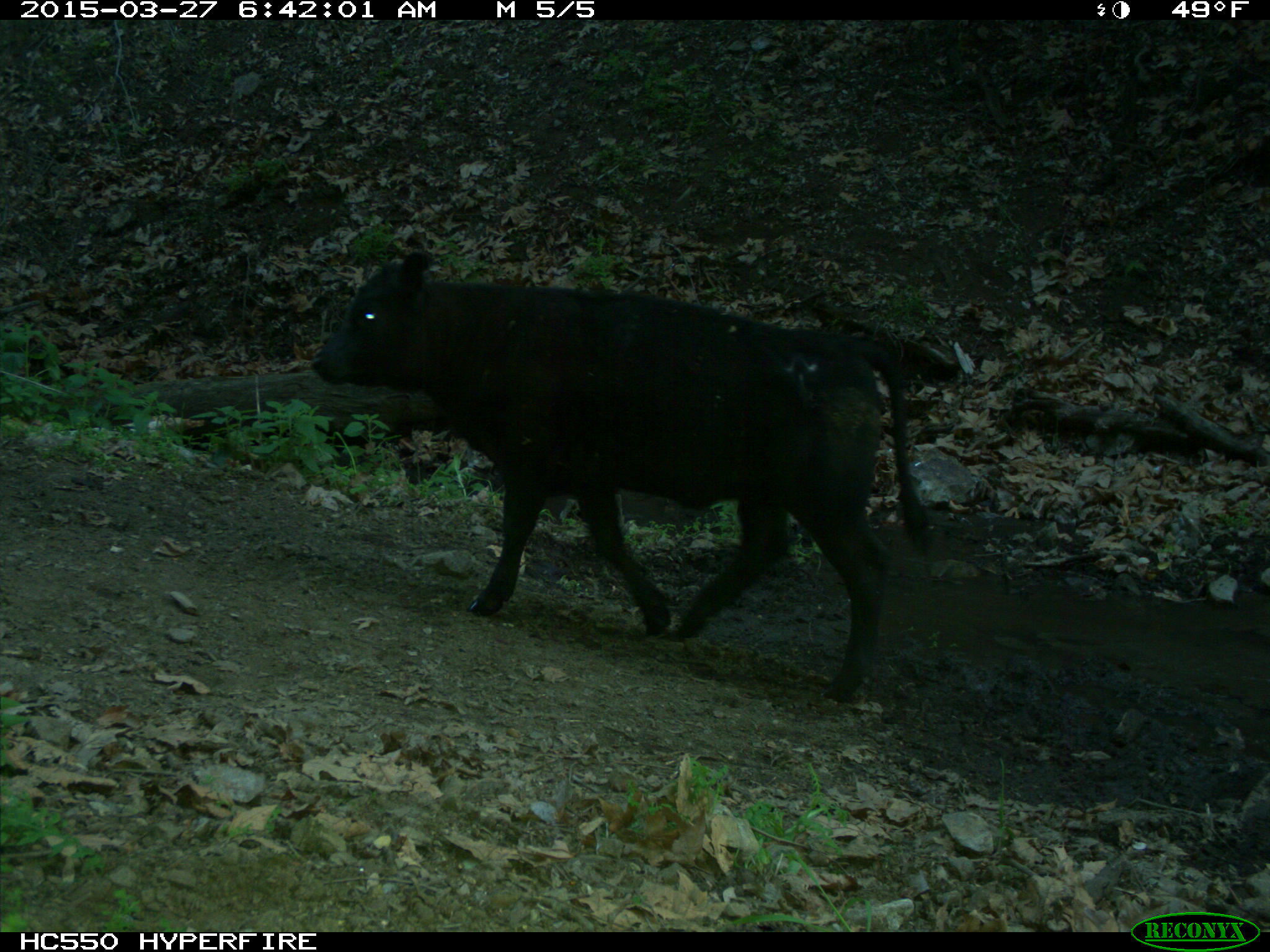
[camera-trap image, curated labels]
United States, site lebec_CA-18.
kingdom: Animalia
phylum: Chordata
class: Mammalia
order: Artiodactyla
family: Bovidae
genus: Bos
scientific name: Bos taurus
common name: domestic cow